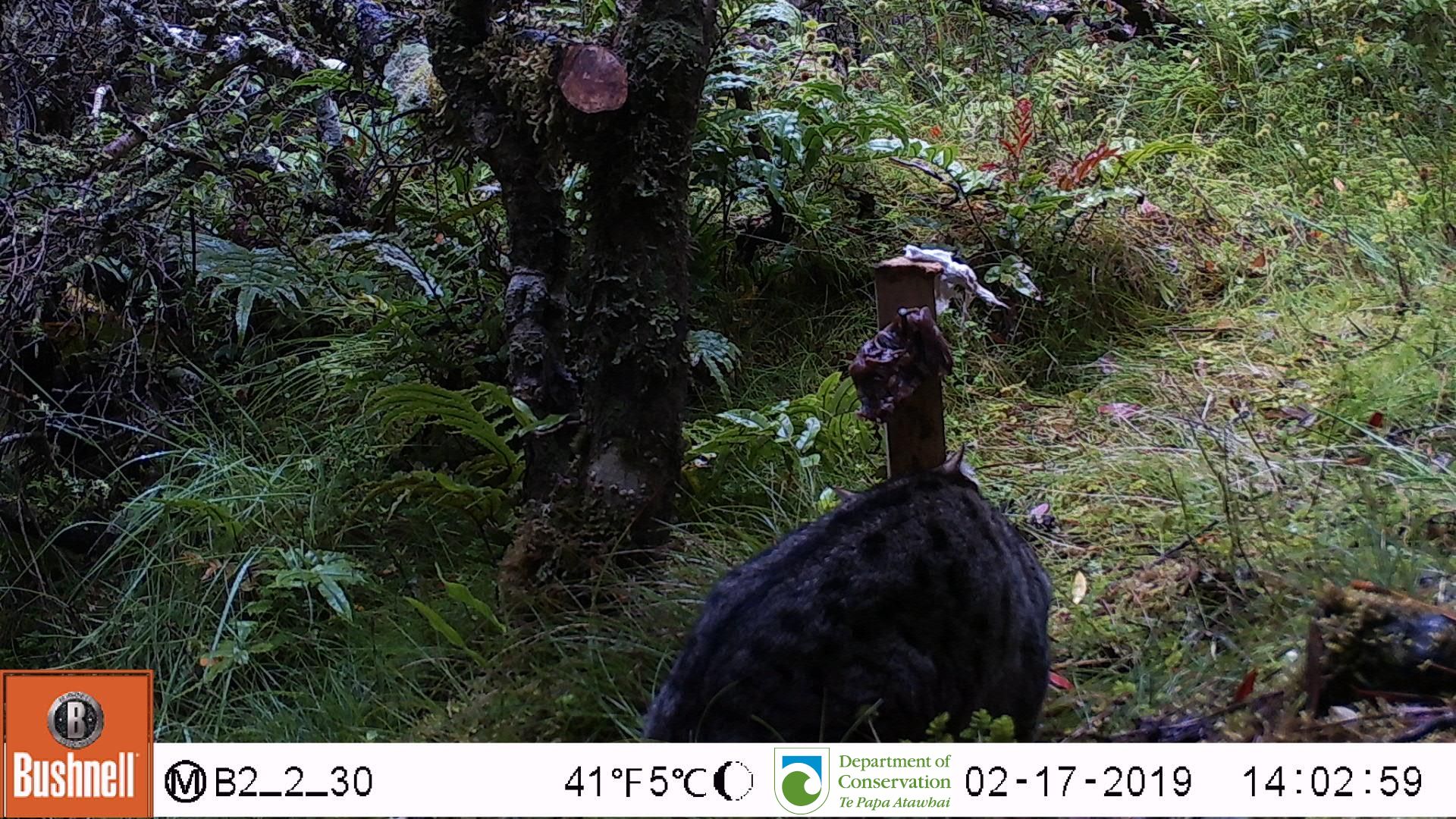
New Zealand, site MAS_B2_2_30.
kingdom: Animalia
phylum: Chordata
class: Mammalia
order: Carnivora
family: Felidae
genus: Felis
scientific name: Felis catus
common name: domestic cat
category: cat